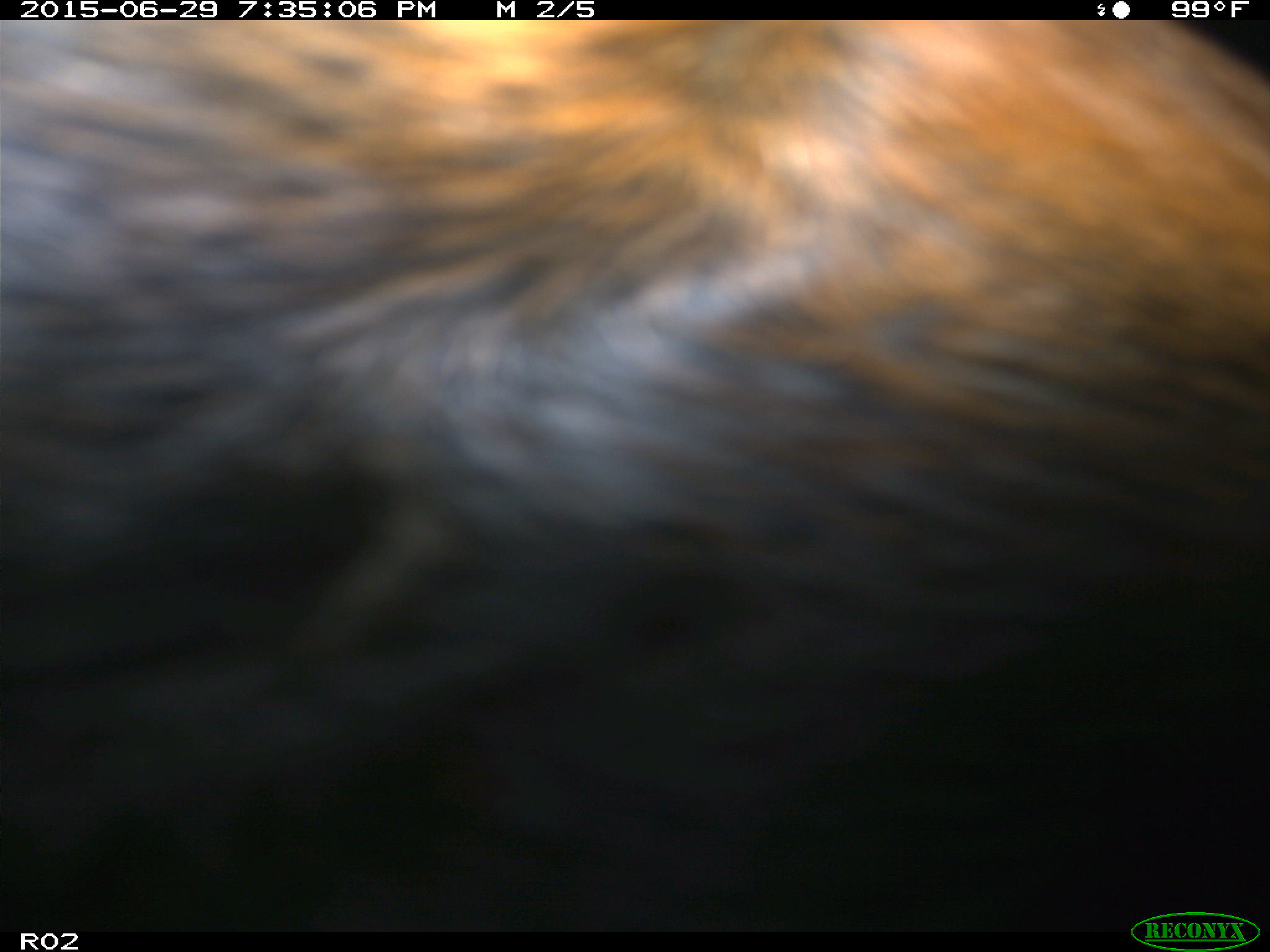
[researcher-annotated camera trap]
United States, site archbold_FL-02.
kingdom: Animalia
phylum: Chordata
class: Mammalia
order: Artiodactyla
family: Bovidae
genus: Bos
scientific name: Bos taurus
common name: domestic cow